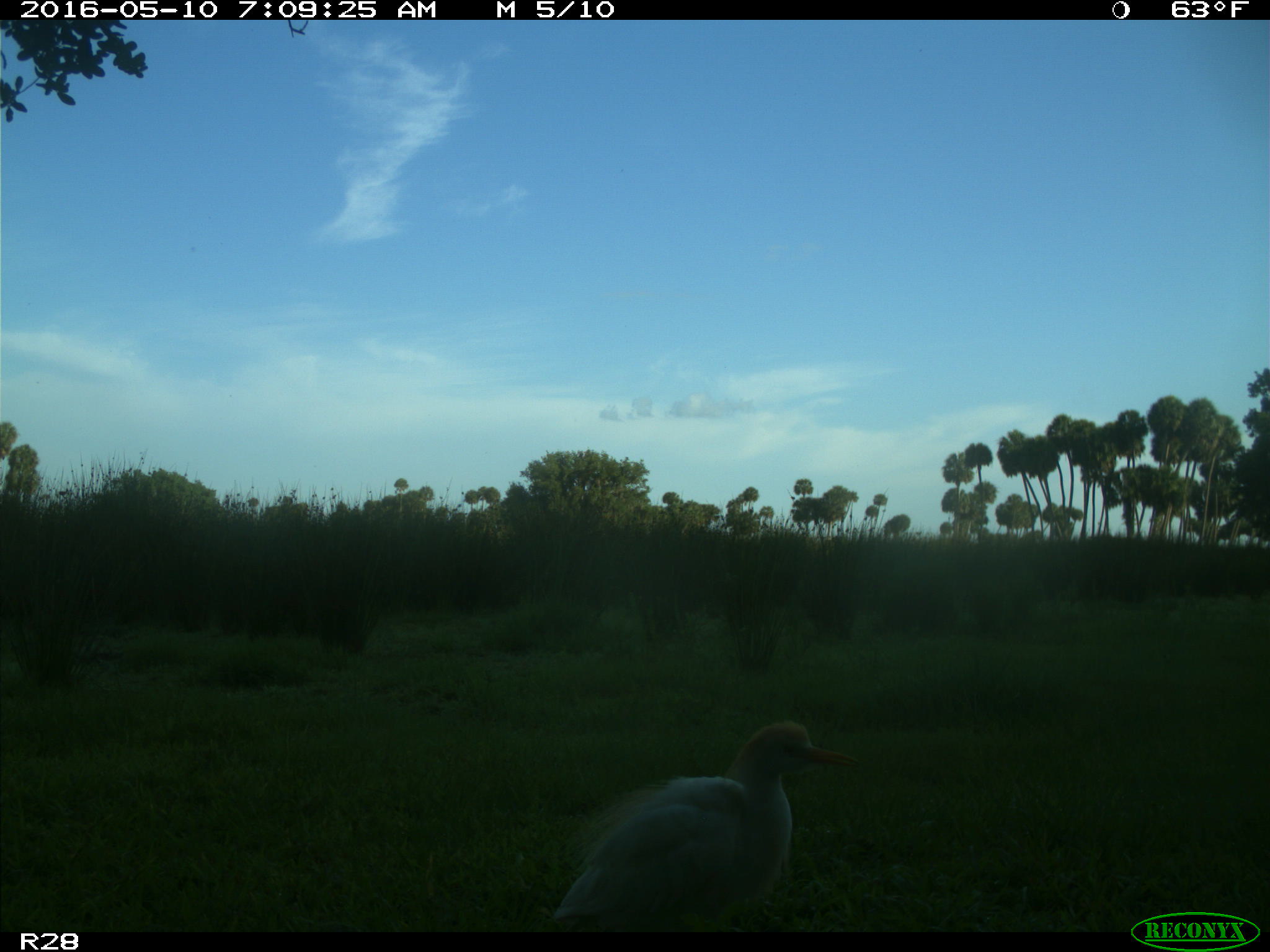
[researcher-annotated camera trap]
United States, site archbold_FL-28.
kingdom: Animalia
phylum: Chordata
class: Aves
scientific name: Aves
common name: birds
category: unidentified bird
Unidentified bird (birds) (Aves).